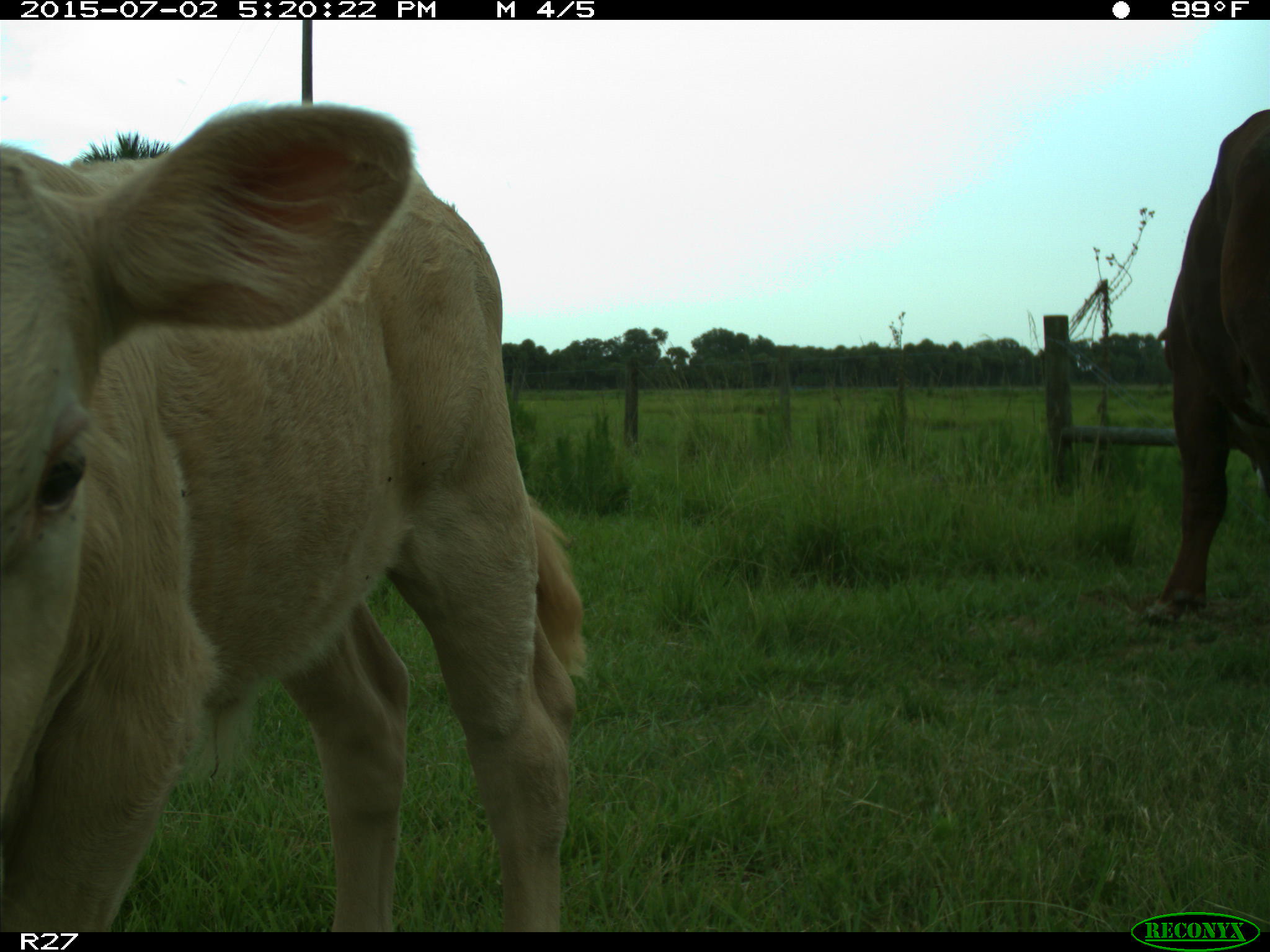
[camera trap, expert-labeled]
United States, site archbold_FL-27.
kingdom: Animalia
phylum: Chordata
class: Mammalia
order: Artiodactyla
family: Bovidae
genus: Bos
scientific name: Bos taurus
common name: domestic cow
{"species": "Bos taurus (domestic cow)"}